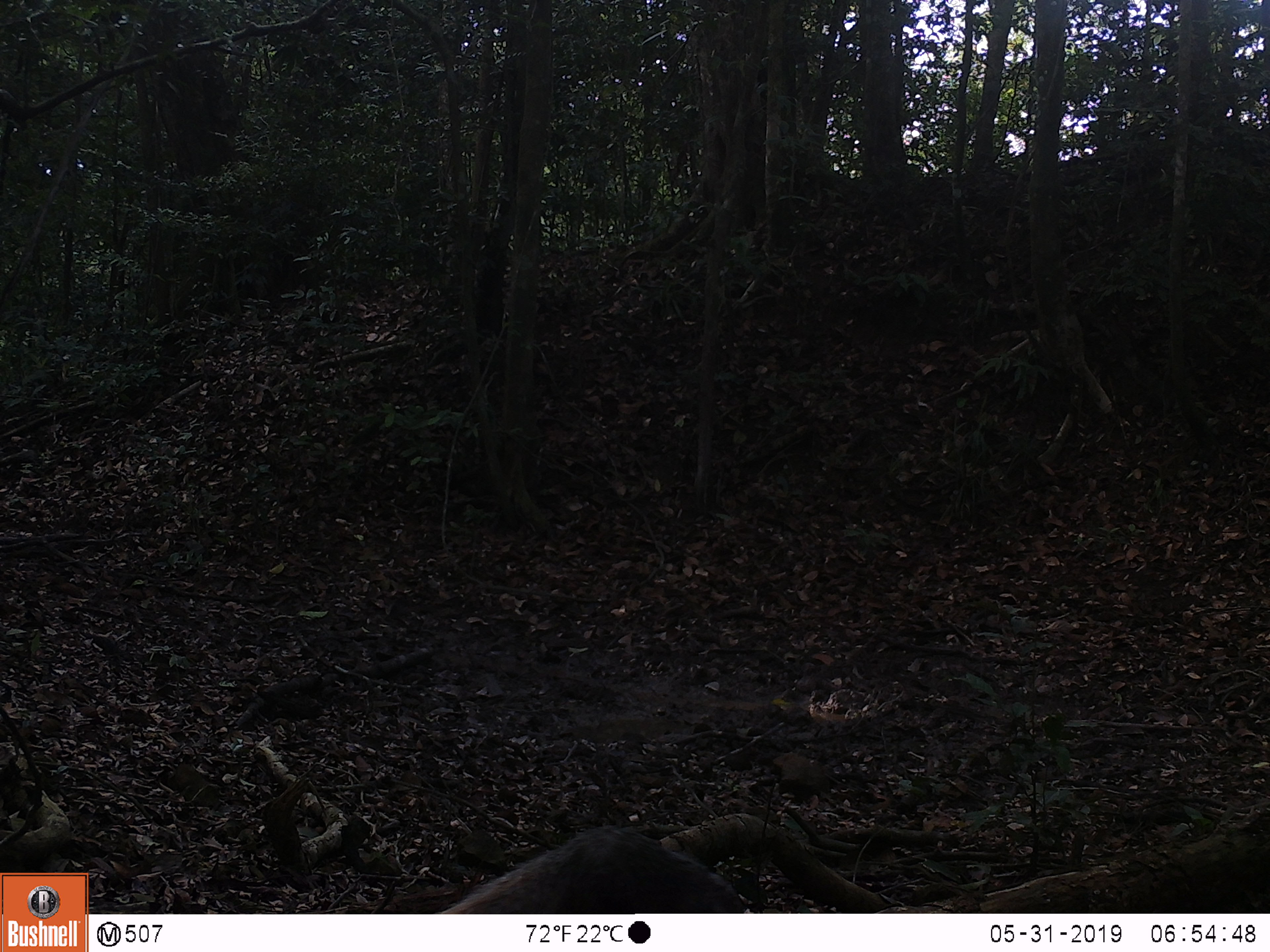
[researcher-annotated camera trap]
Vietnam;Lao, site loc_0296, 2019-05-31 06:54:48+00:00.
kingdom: Animalia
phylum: Chordata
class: Mammalia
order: Carnivora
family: Herpestidae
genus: Urva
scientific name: Urva urva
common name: crab-eating mongoose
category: crab eating mongoose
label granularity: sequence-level